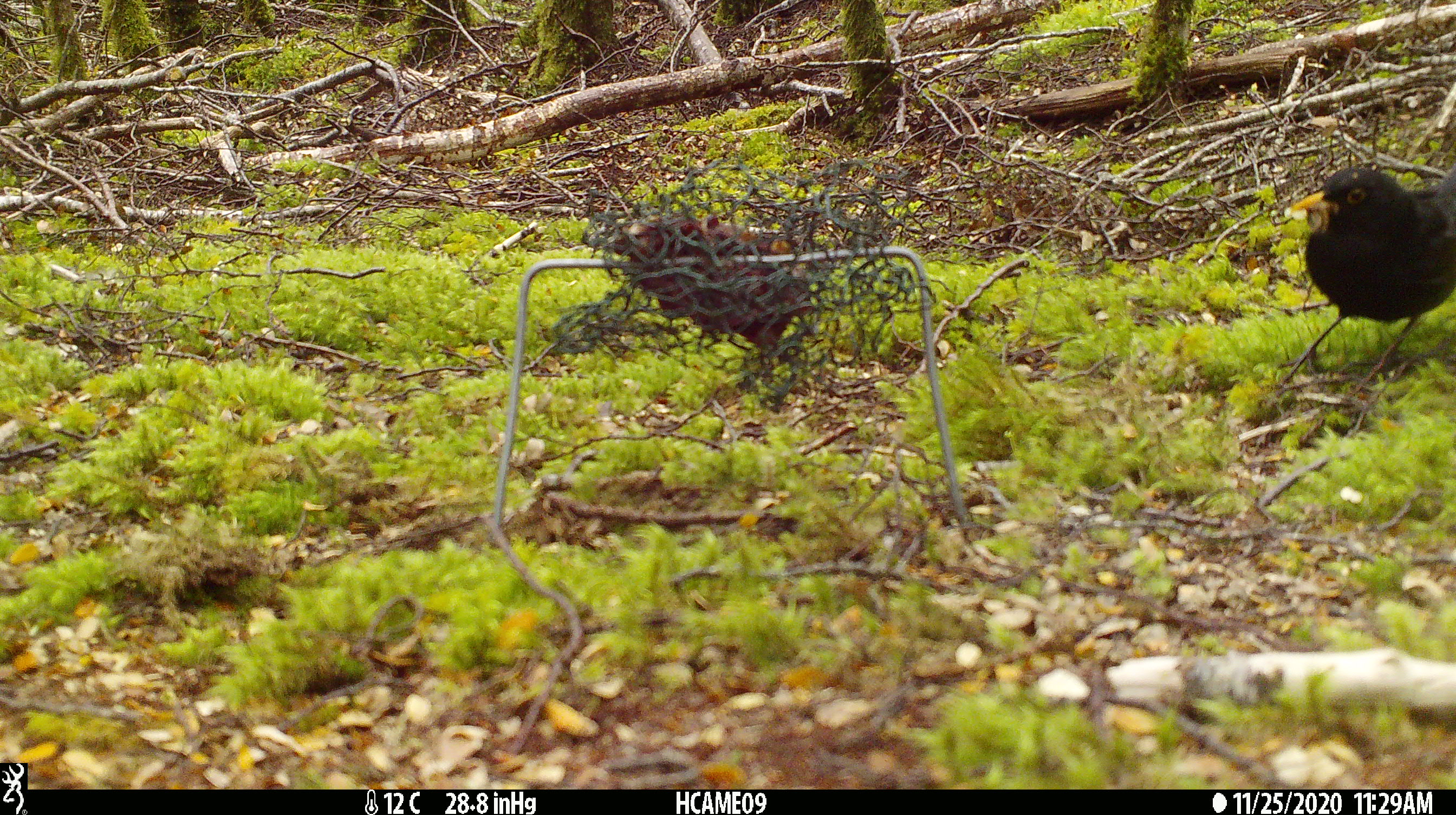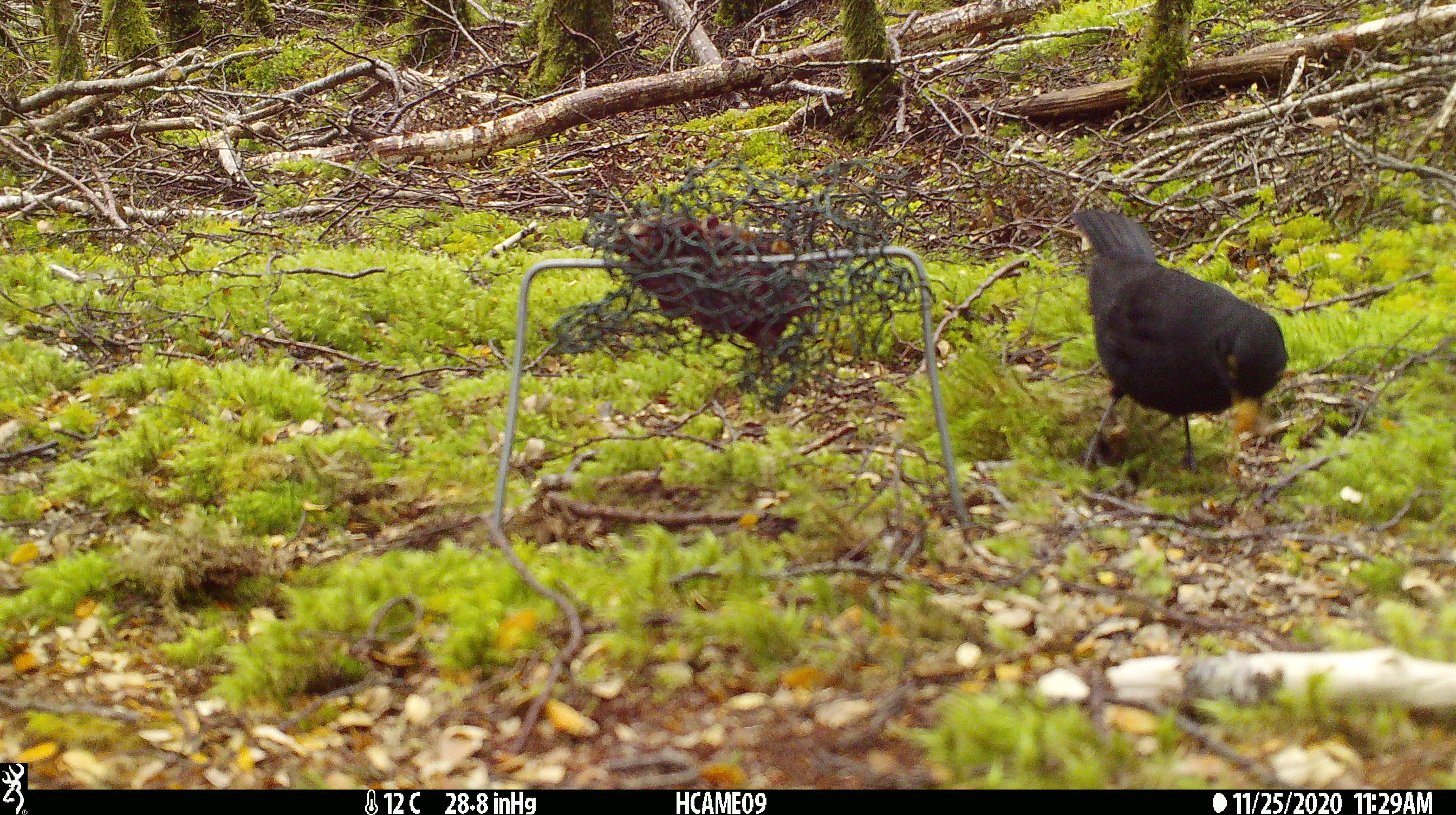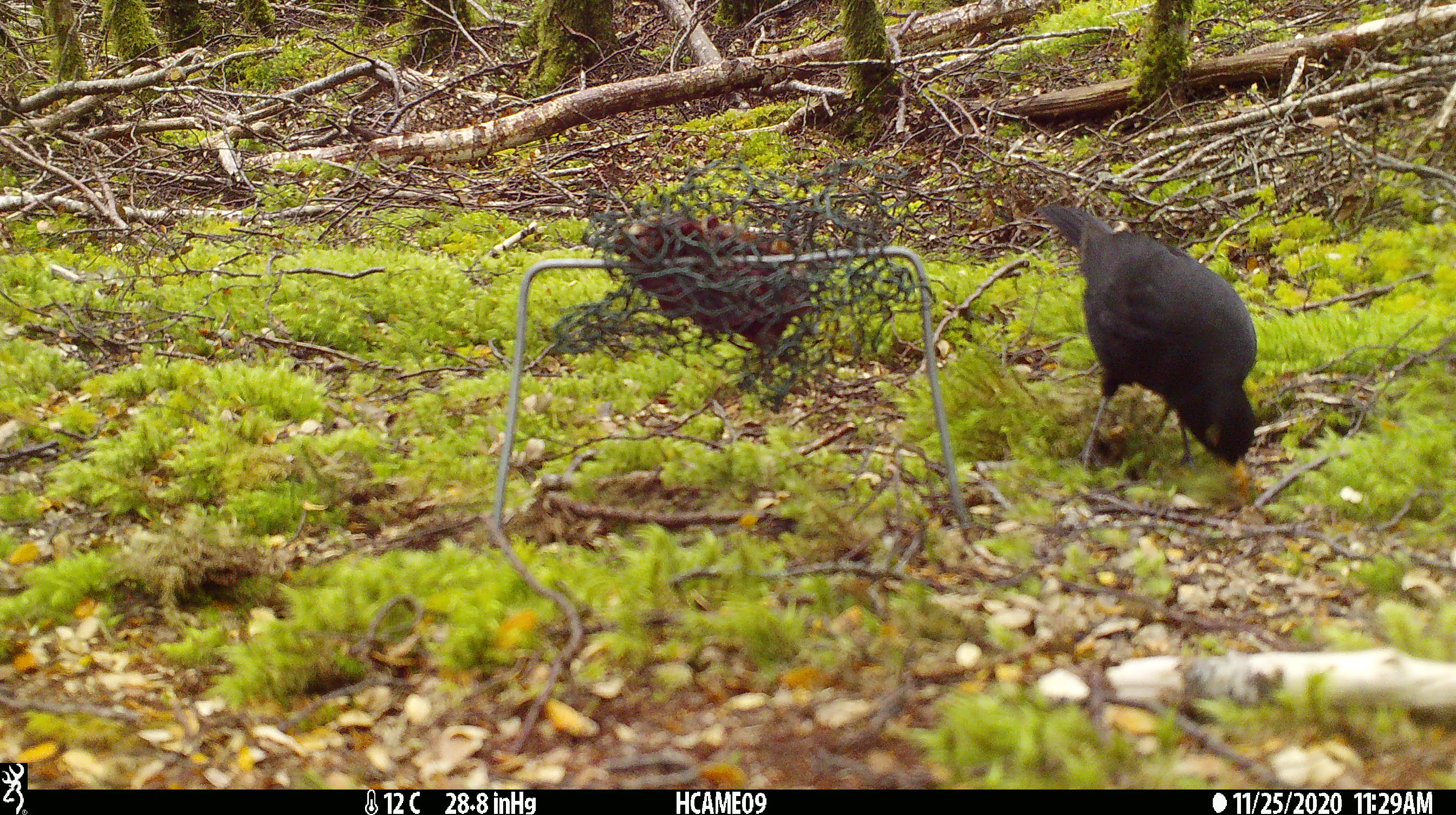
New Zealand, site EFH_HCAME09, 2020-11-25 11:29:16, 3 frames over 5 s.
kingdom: Animalia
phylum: Chordata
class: Aves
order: Passeriformes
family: Turdidae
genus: Turdus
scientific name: Turdus merula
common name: eurasian blackbird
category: blackbird